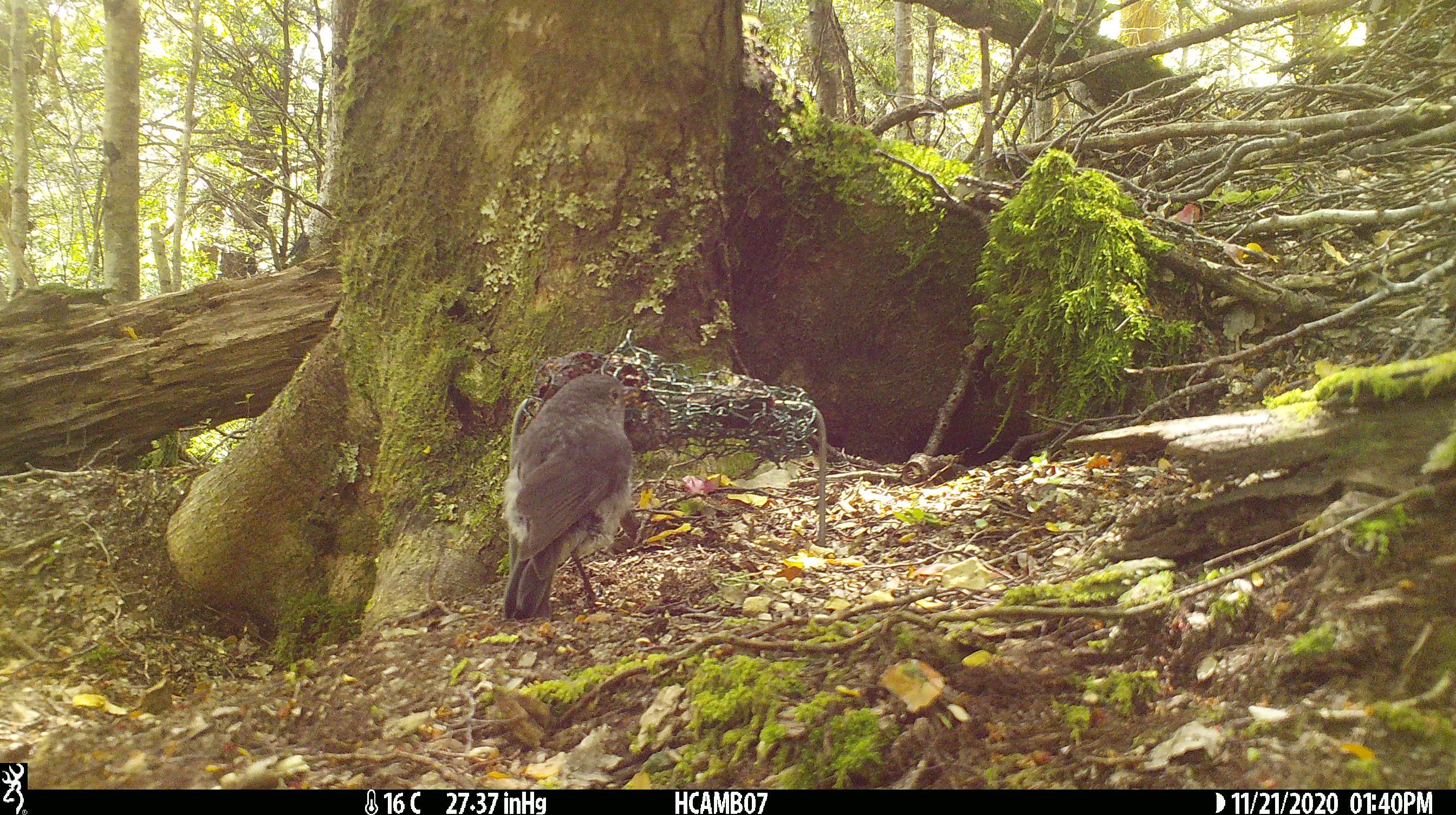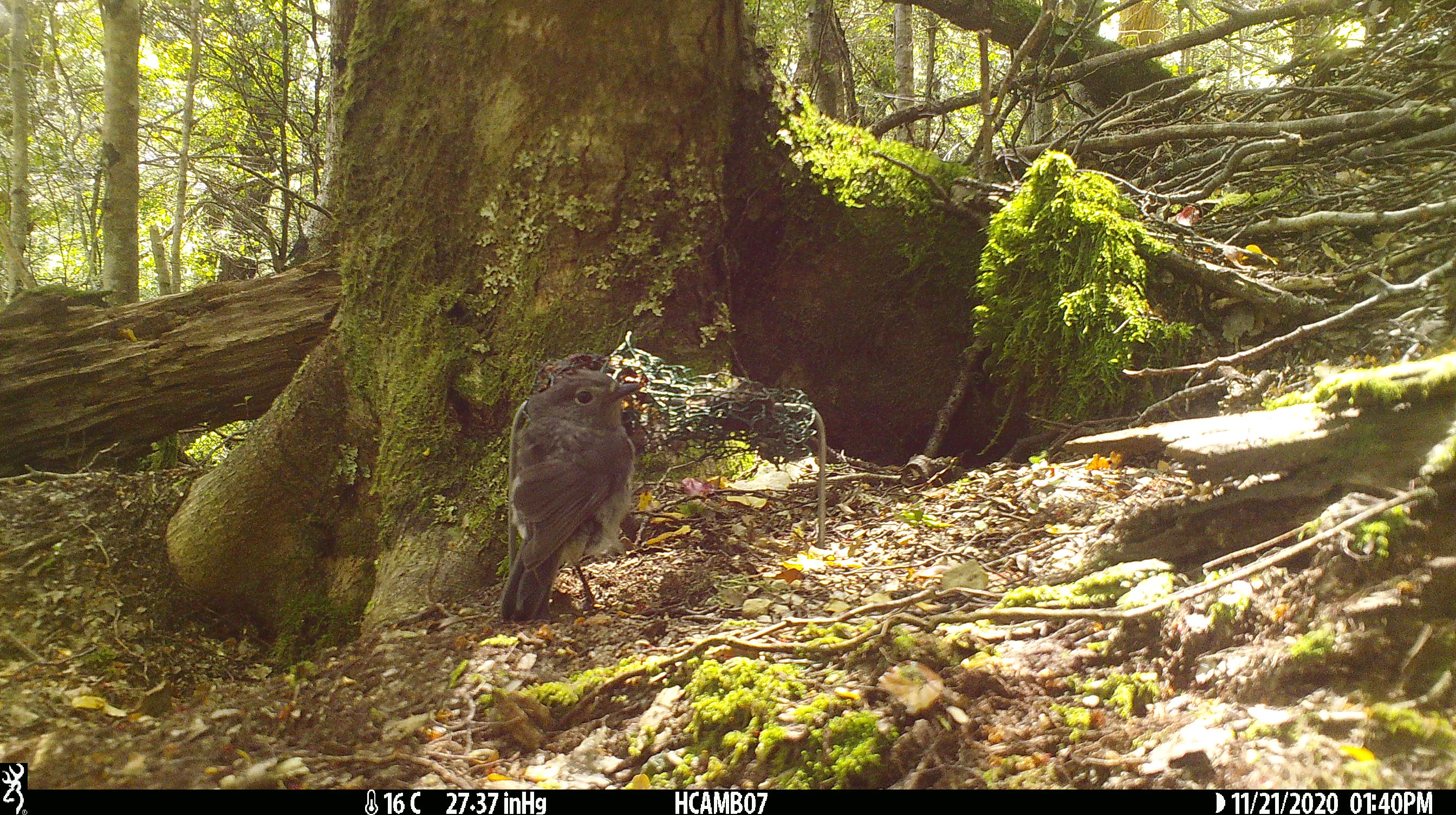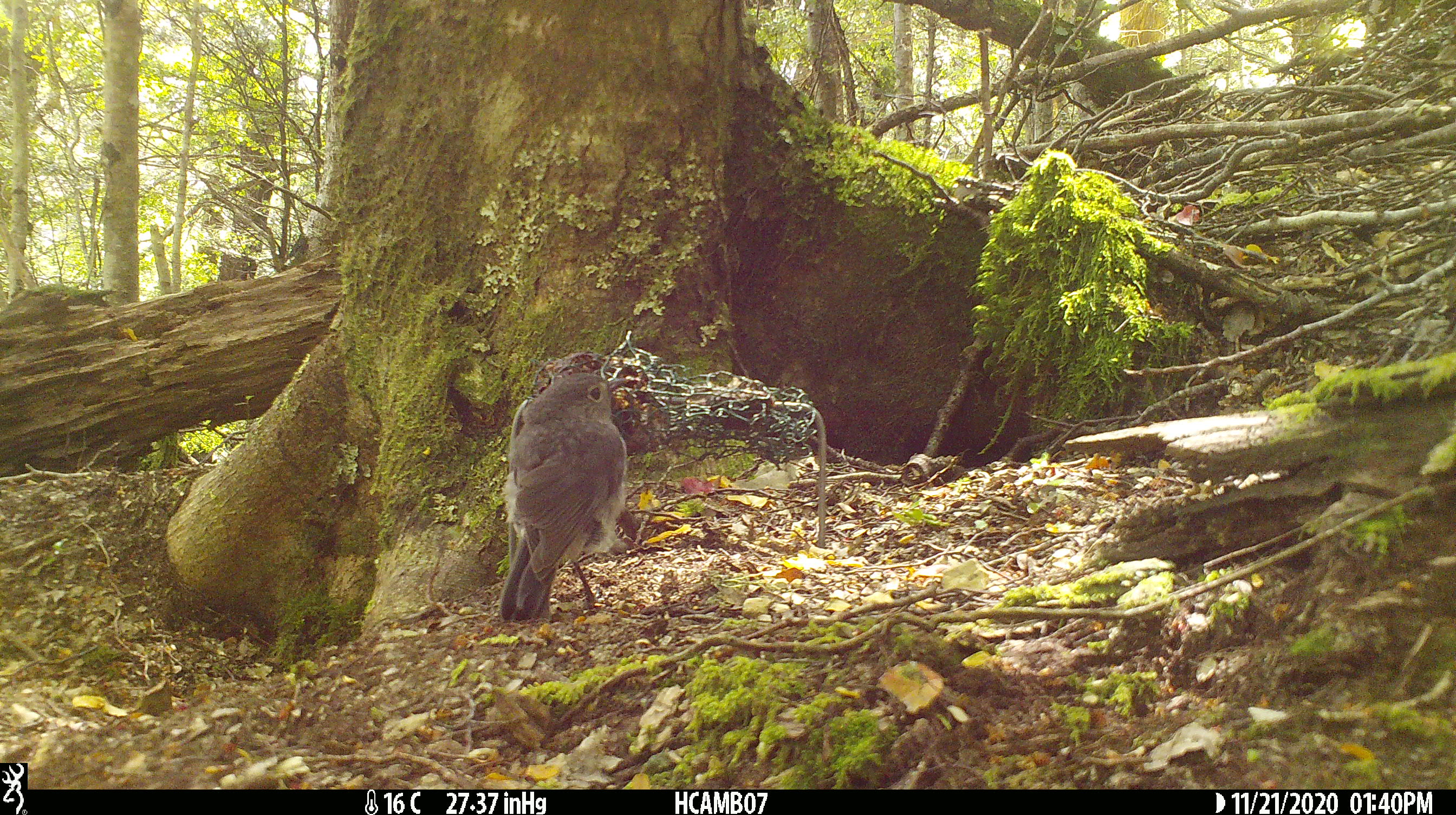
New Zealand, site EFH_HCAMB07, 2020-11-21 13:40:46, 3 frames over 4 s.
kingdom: Animalia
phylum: Chordata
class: Aves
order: Passeriformes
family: Petroicidae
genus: Petroica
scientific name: Petroica australis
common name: new zealand robin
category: robin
Robin (new zealand robin) (Petroica australis).